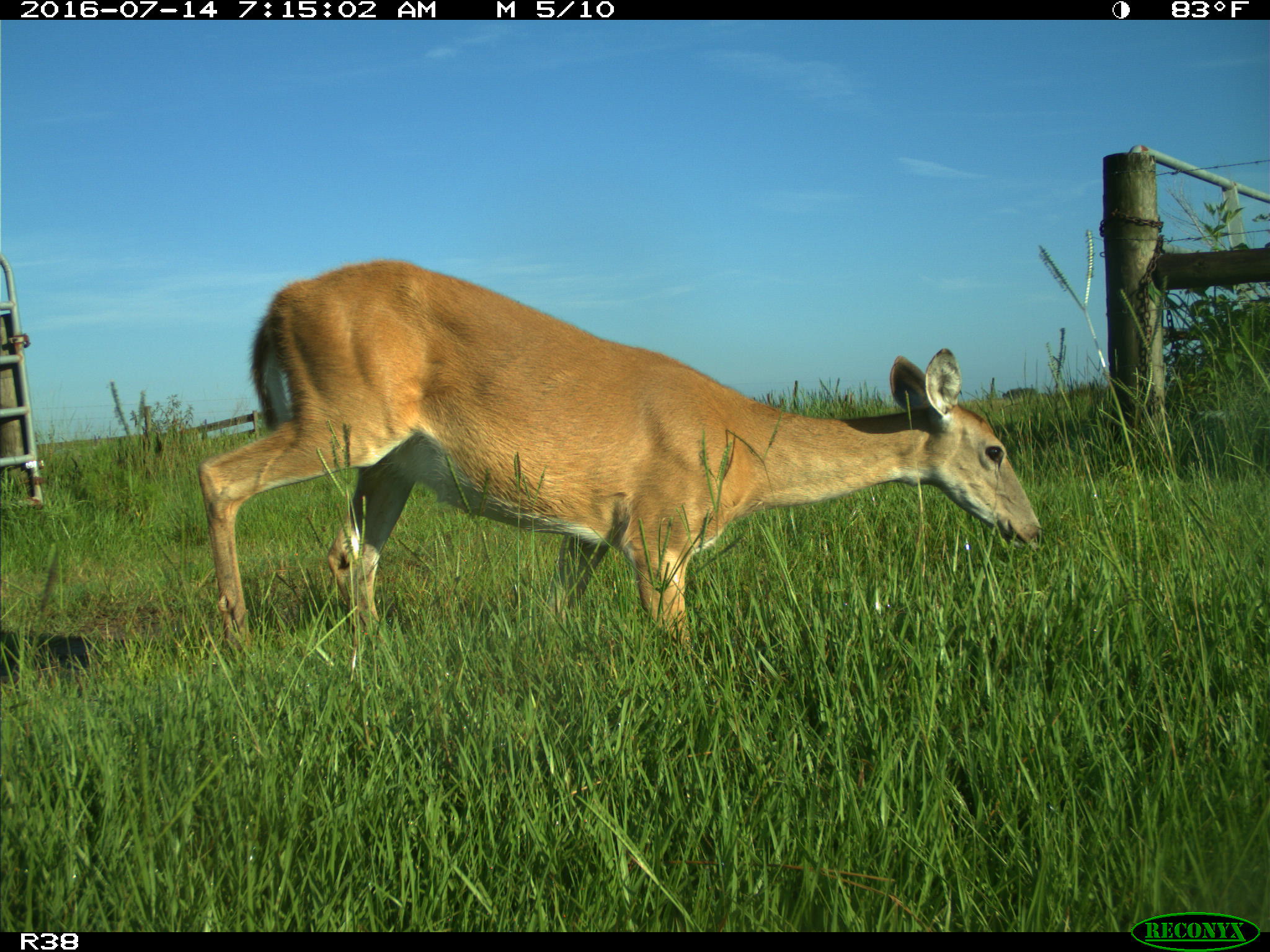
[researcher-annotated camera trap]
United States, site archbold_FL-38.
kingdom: Animalia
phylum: Chordata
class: Mammalia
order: Artiodactyla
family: Cervidae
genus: Odocoileus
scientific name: Odocoileus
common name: deer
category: unidentified deer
Unidentified deer (deer) (Odocoileus).